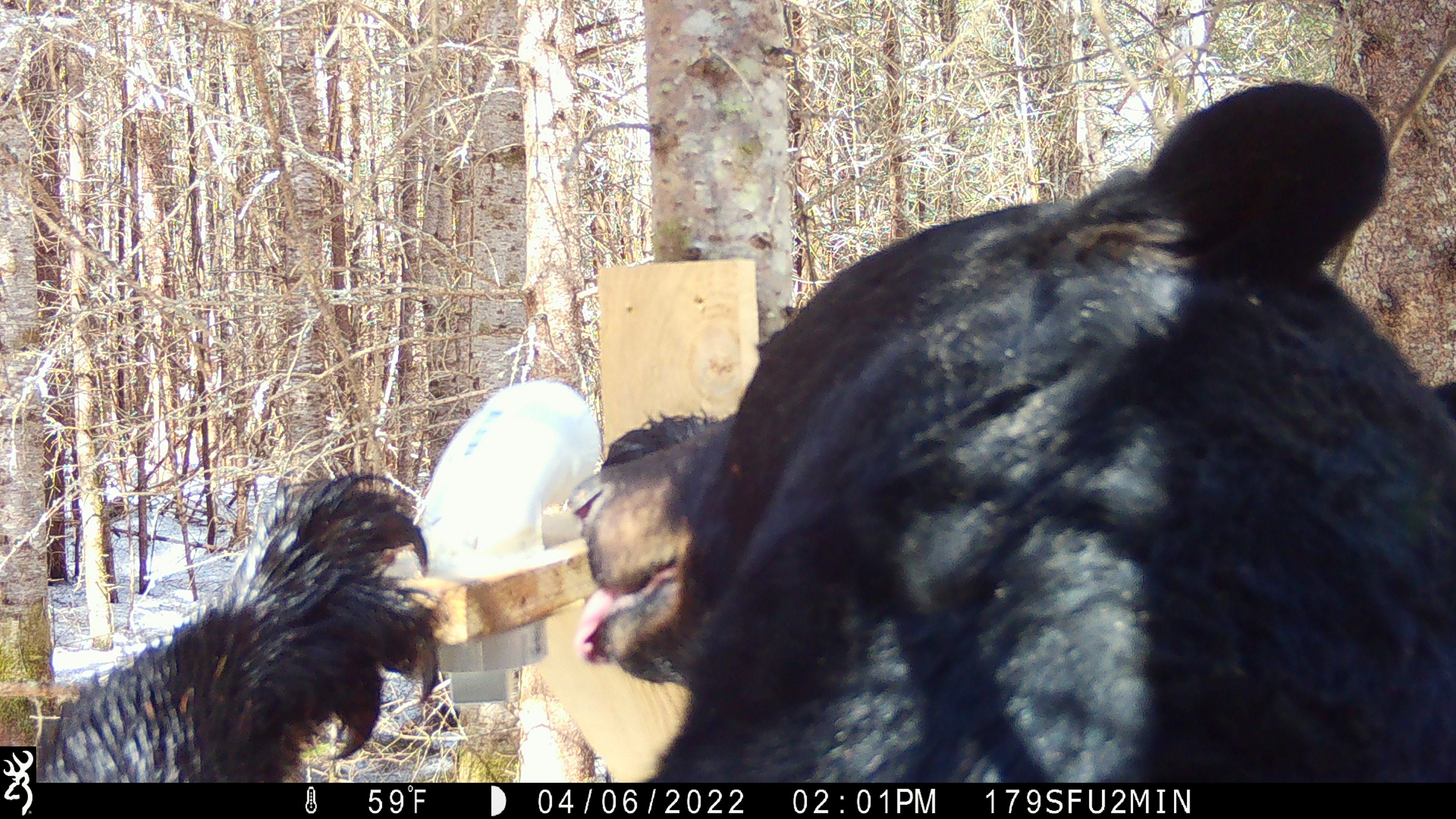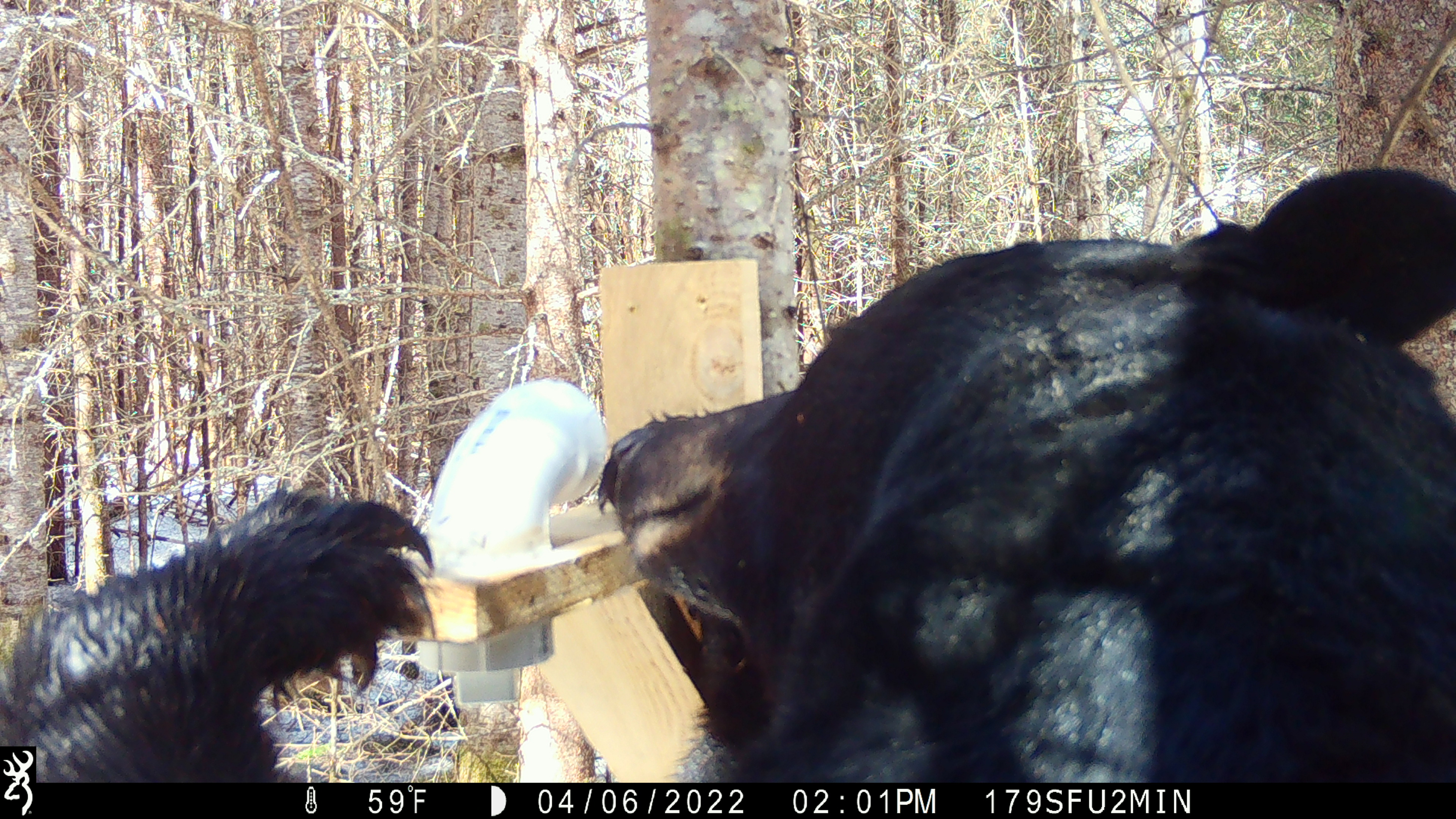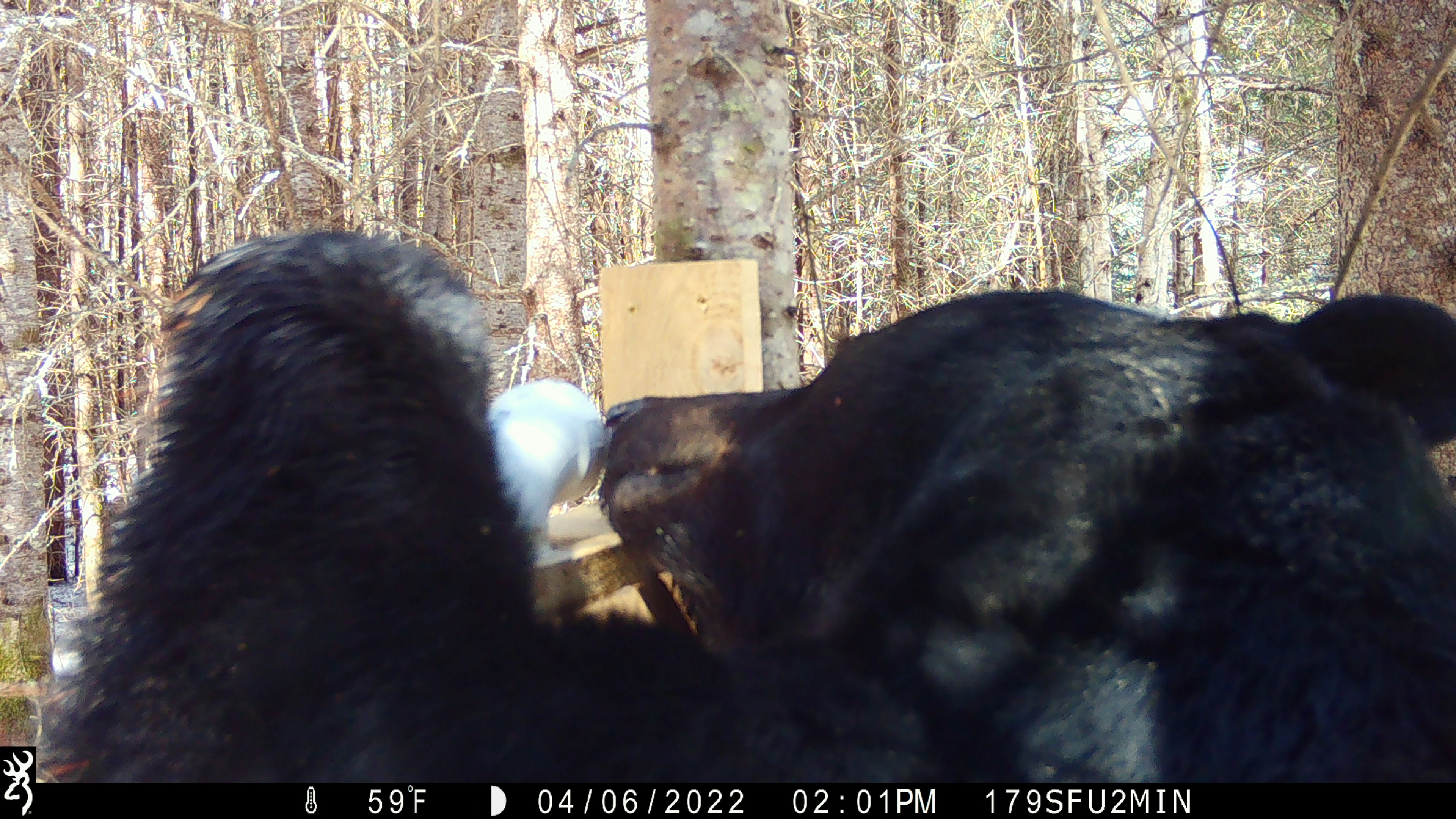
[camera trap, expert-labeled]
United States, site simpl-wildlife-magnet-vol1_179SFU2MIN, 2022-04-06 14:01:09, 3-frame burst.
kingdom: Animalia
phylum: Chordata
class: Mammalia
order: Carnivora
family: Ursidae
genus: Ursus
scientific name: Ursus americanus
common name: black bear